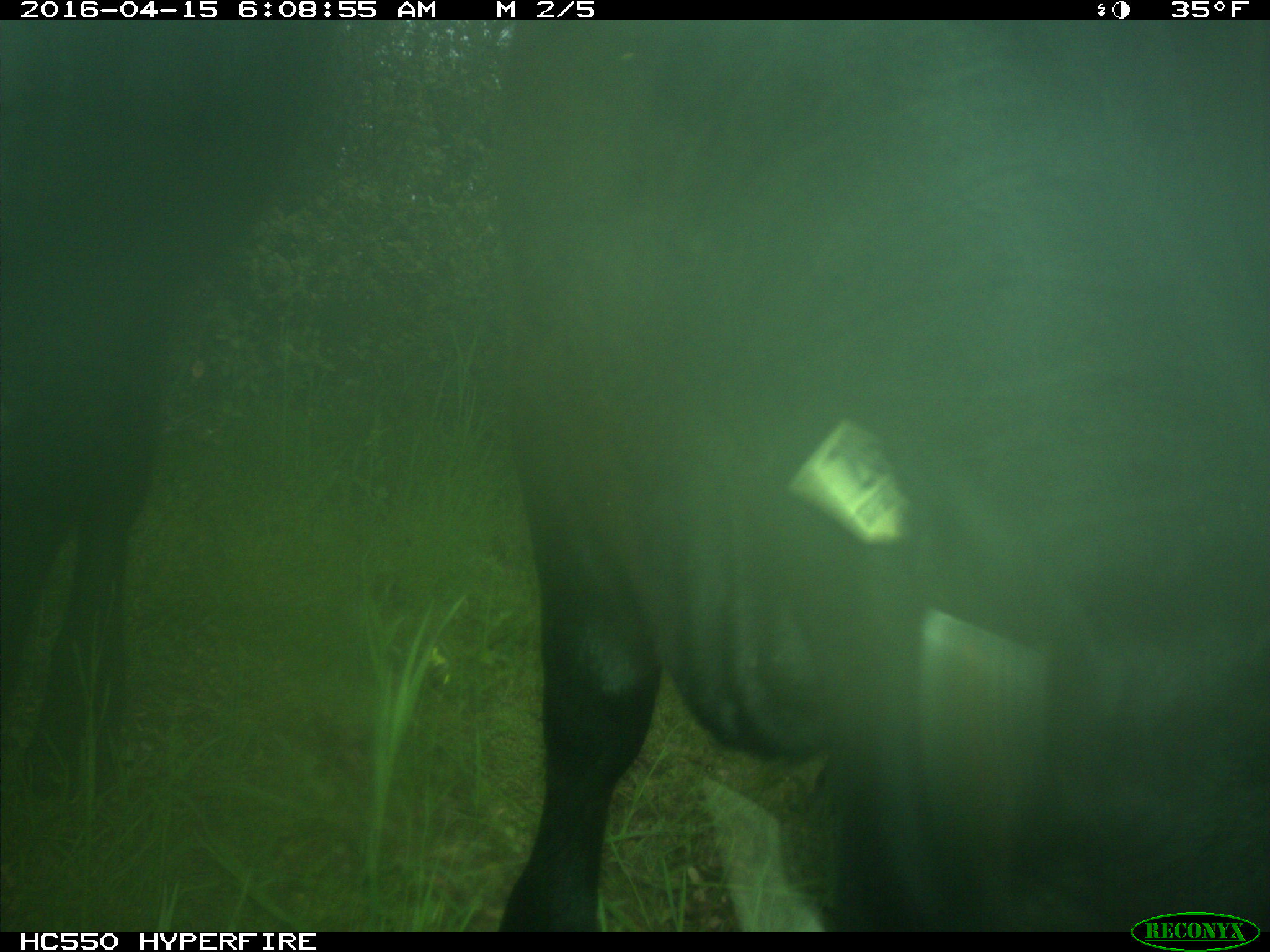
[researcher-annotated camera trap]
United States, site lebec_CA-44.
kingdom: Animalia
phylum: Chordata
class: Mammalia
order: Artiodactyla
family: Bovidae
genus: Bos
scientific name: Bos taurus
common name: domestic cow